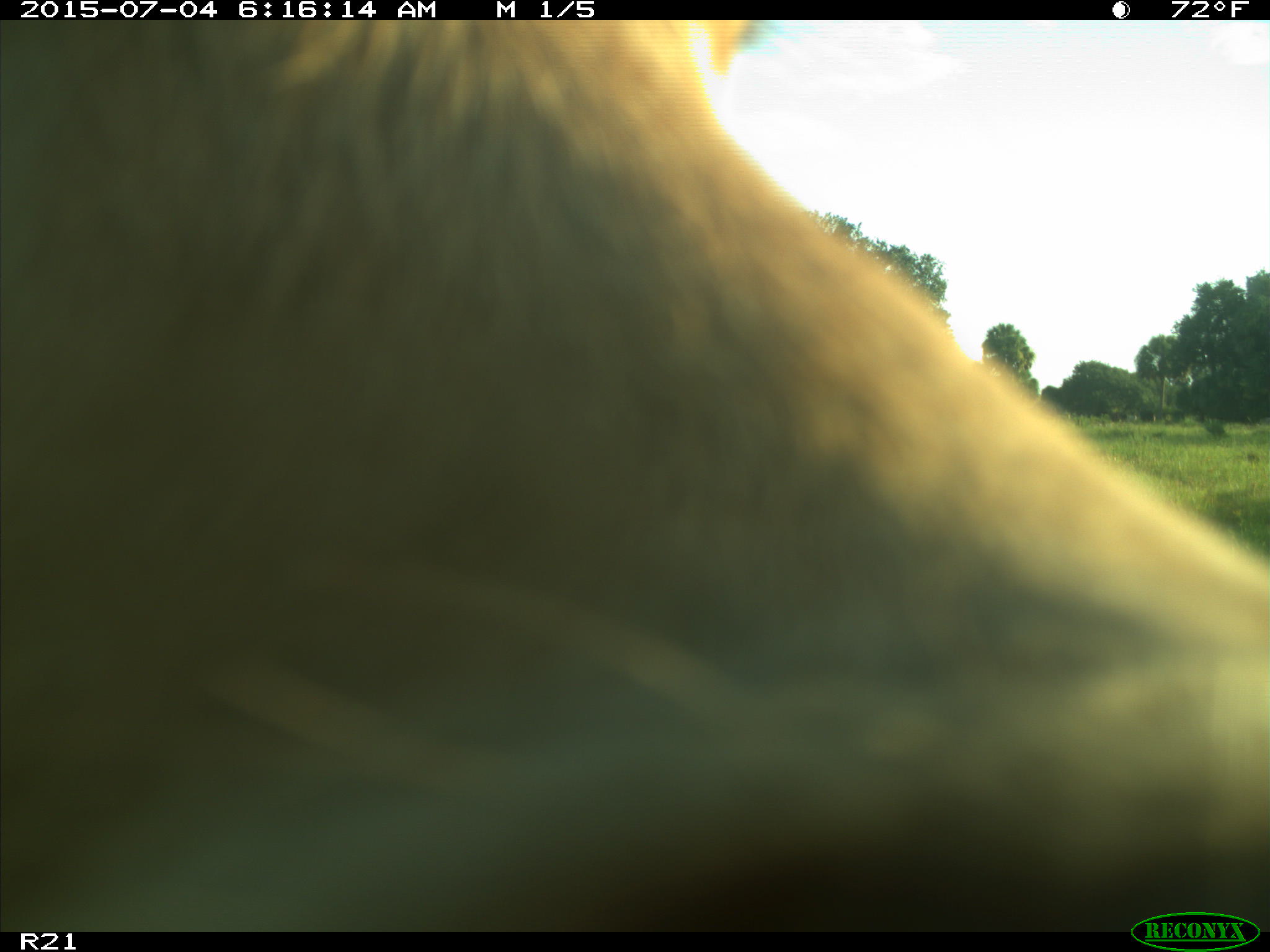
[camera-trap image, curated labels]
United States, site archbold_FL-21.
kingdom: Animalia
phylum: Chordata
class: Mammalia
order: Artiodactyla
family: Bovidae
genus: Bos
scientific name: Bos taurus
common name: domestic cow